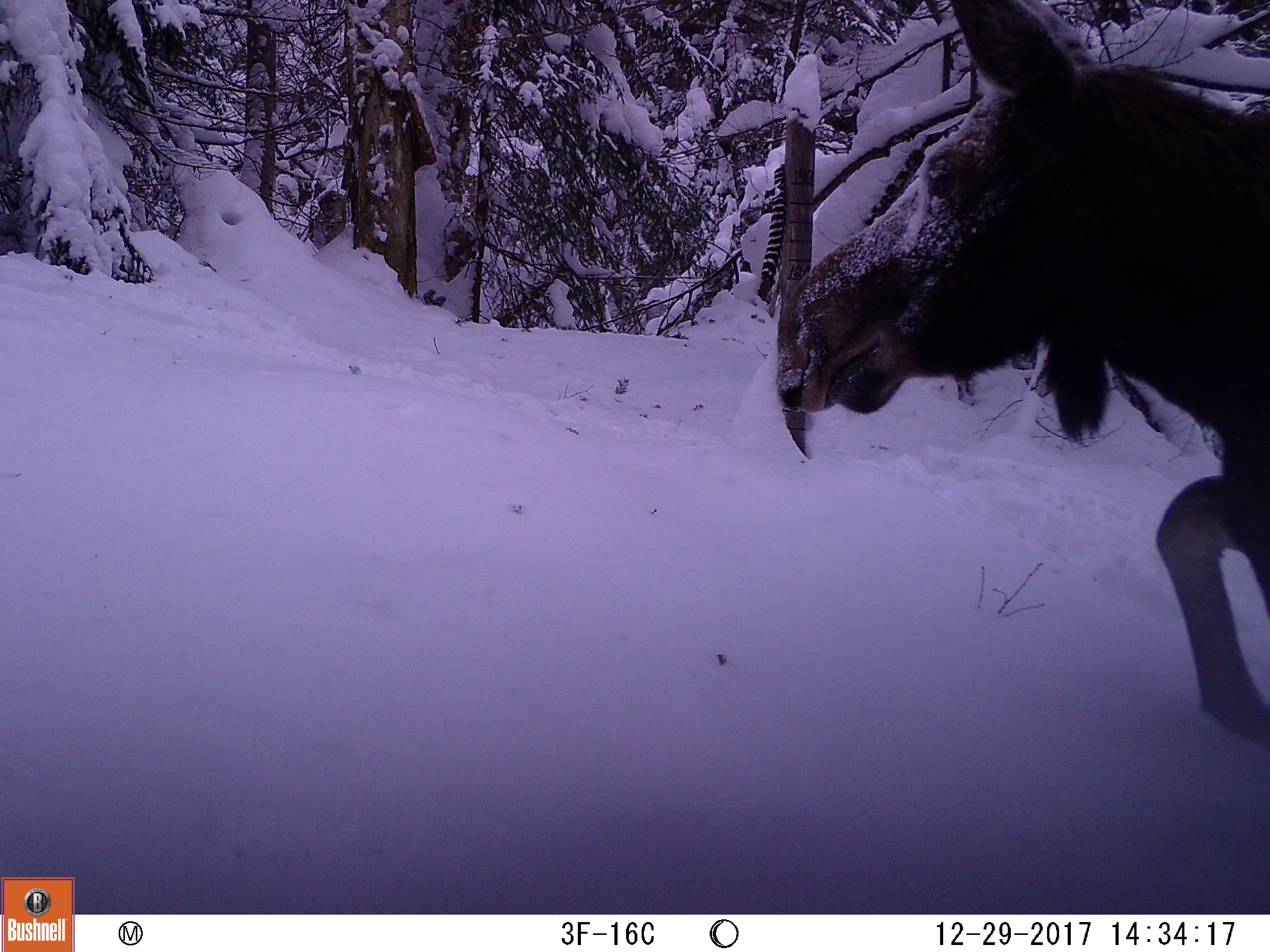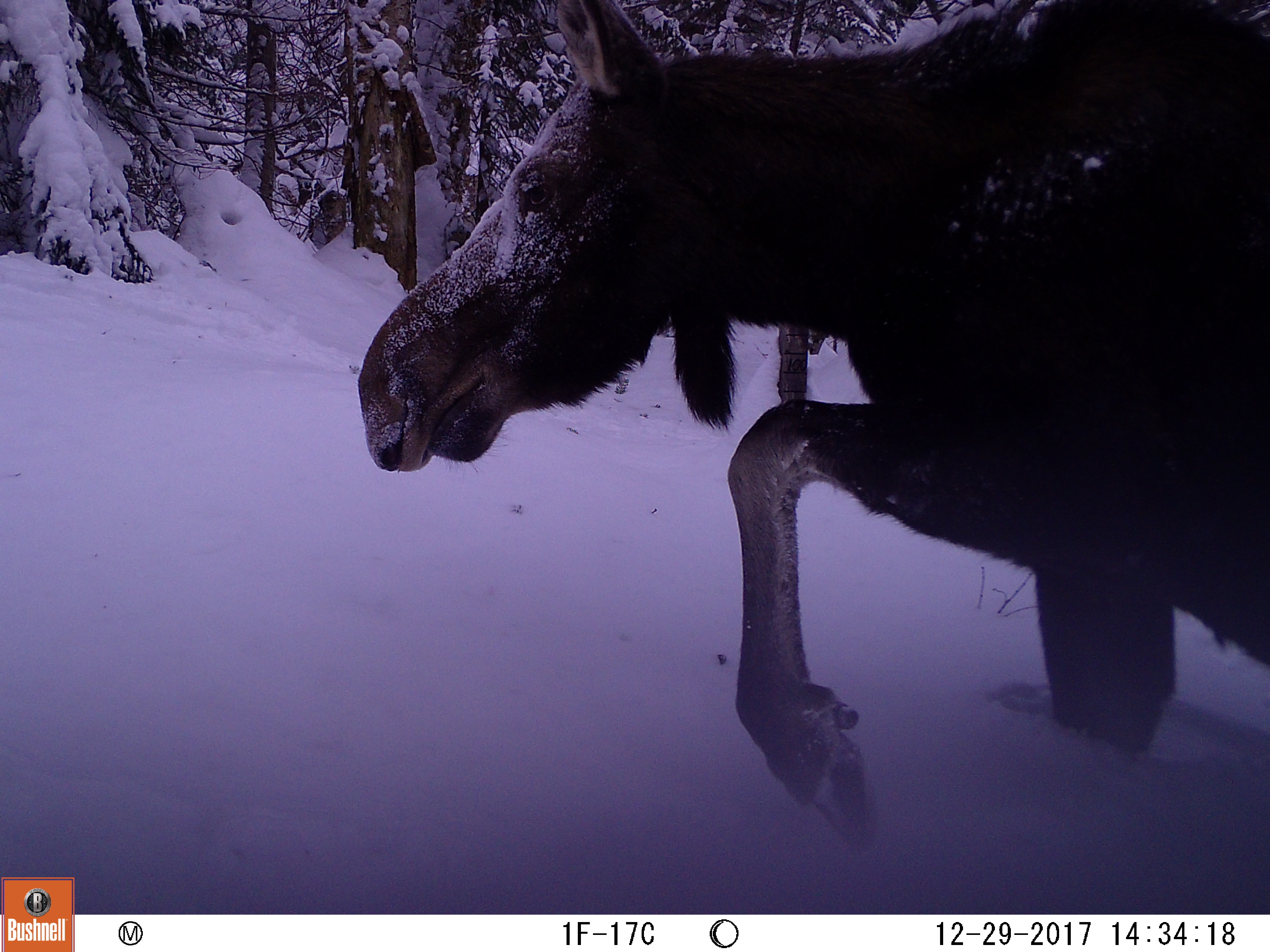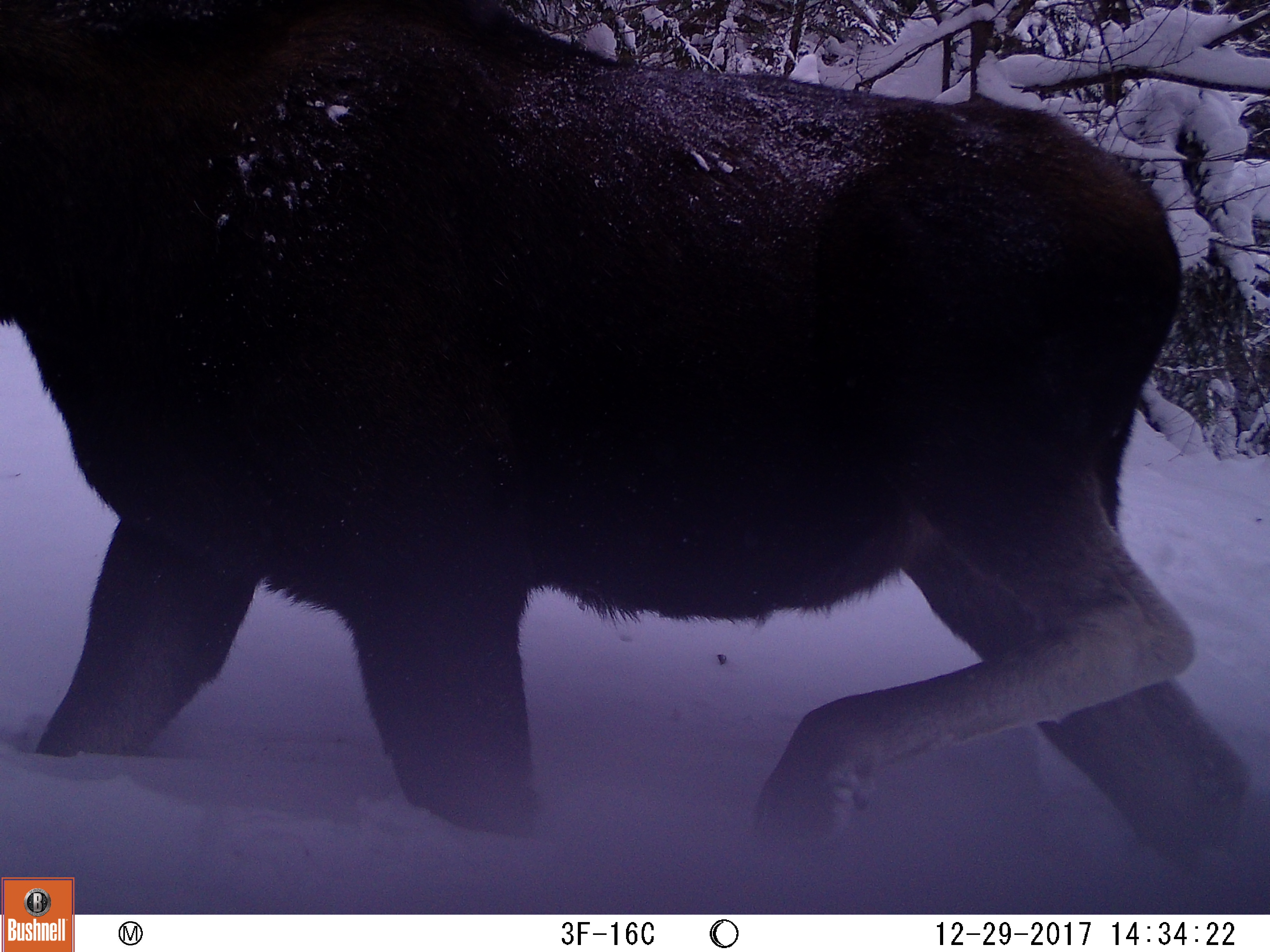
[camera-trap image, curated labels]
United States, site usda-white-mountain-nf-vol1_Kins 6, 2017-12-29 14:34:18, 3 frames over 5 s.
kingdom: Animalia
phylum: Chordata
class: Mammalia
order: Artiodactyla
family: Cervidae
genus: Alces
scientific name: Alces alces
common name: moose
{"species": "moose (Alces alces)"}